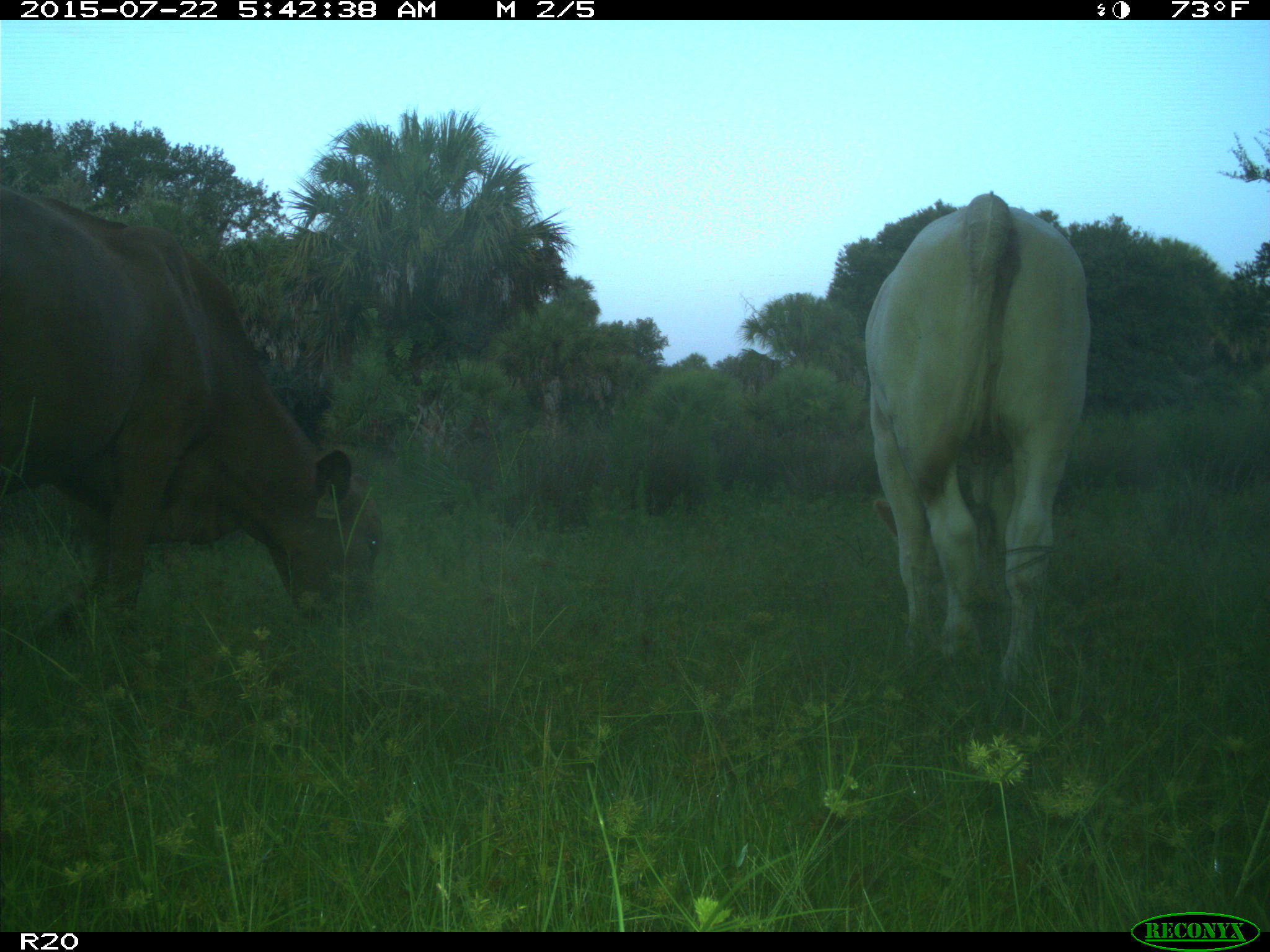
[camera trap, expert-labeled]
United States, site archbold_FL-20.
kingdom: Animalia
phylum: Chordata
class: Mammalia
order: Artiodactyla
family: Bovidae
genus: Bos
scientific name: Bos taurus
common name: domestic cow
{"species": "Bos taurus (domestic cow)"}